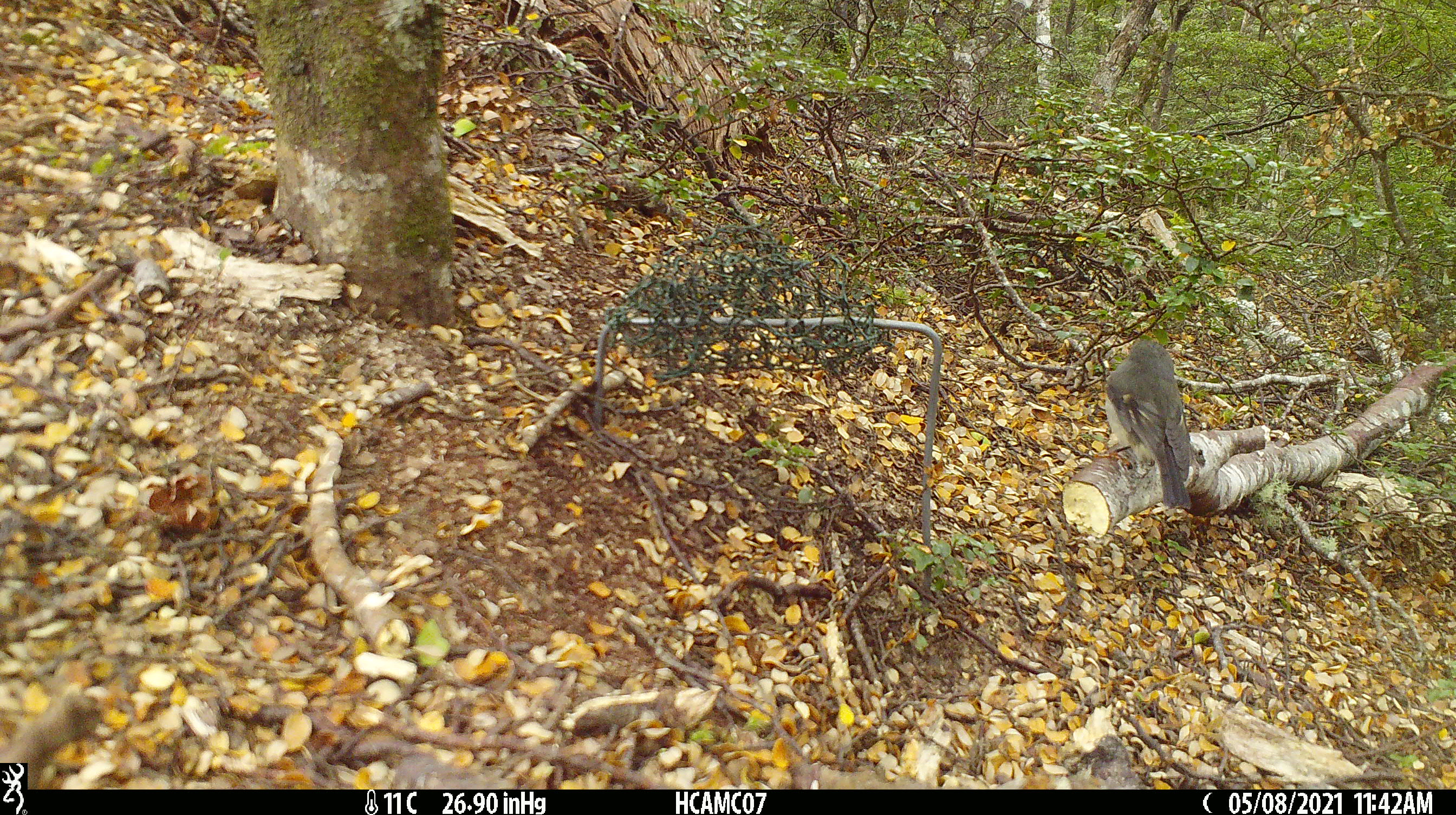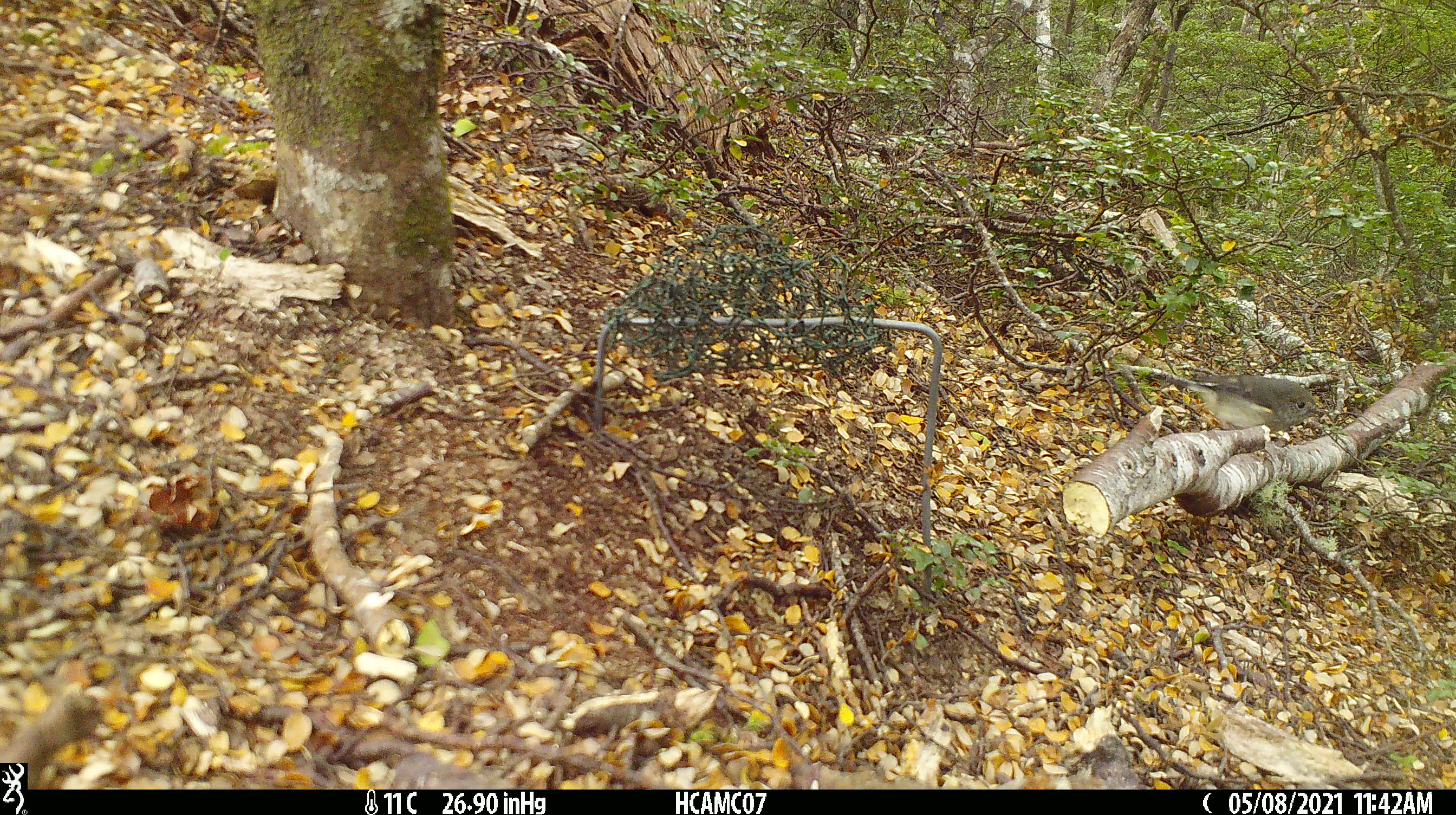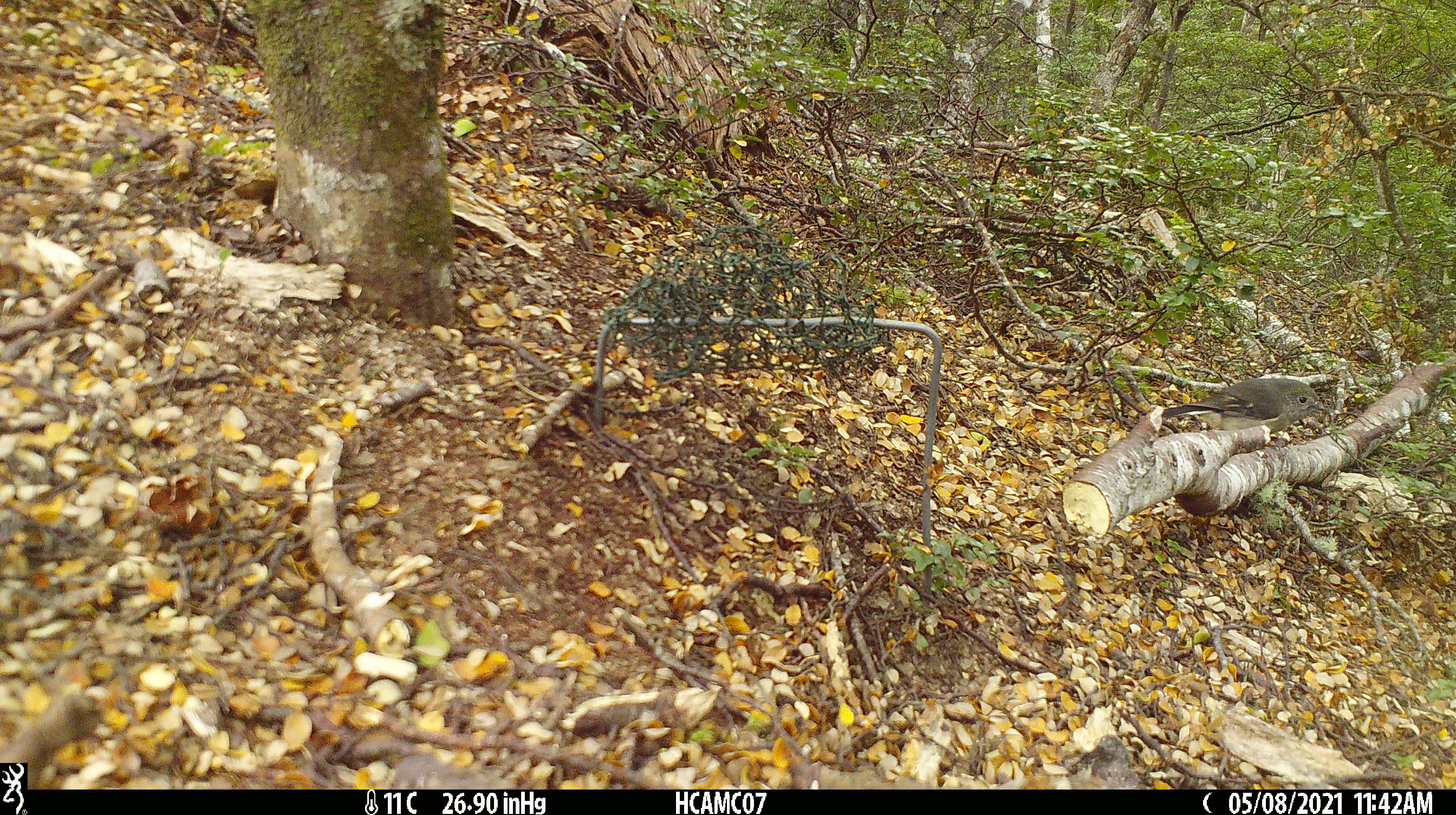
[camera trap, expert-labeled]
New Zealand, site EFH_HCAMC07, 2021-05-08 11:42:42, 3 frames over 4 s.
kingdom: Animalia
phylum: Chordata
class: Aves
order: Passeriformes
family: Petroicidae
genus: Petroica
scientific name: Petroica macrocephala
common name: tomtit